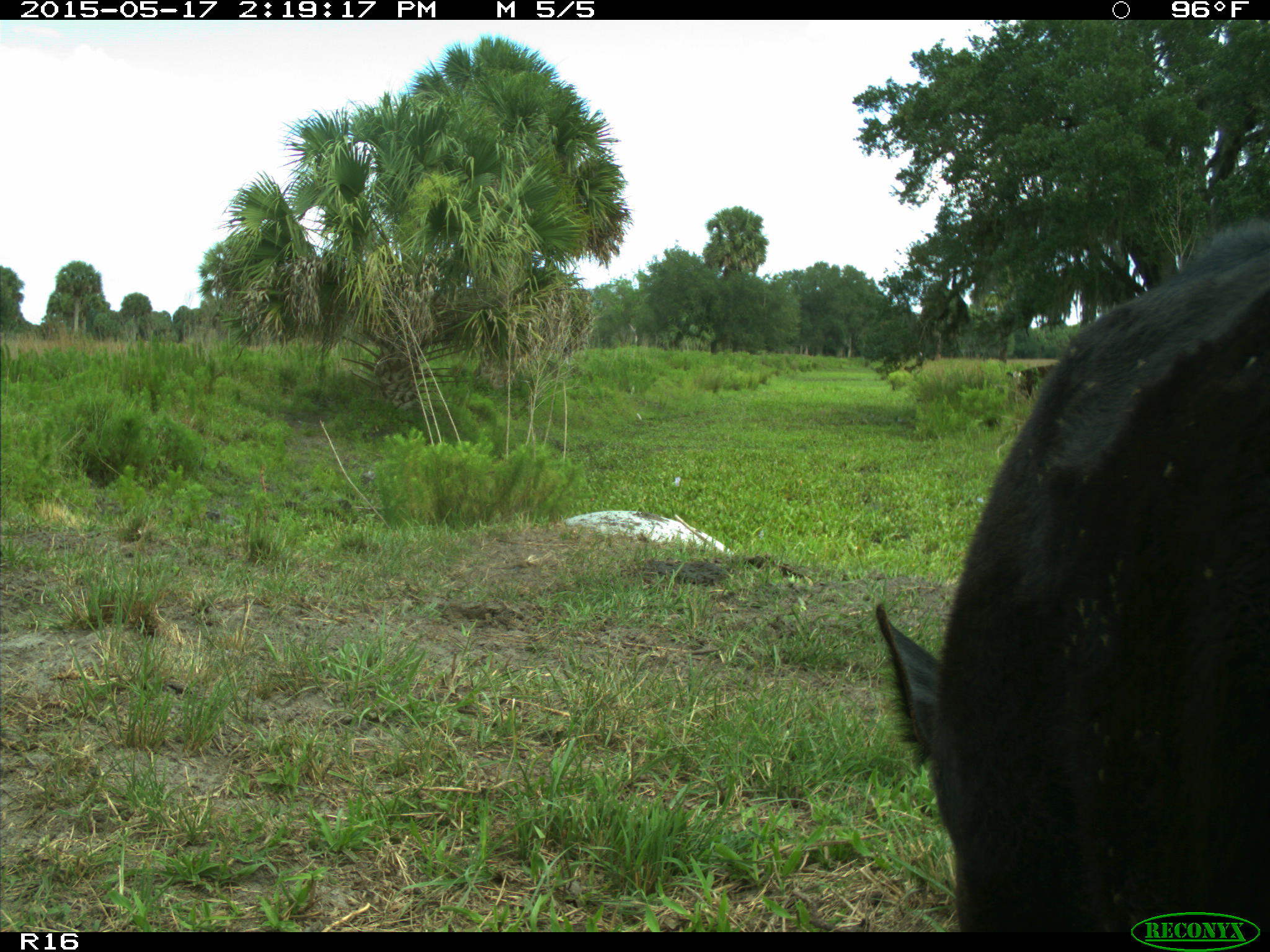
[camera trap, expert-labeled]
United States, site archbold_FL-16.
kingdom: Animalia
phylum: Chordata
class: Mammalia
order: Artiodactyla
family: Bovidae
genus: Bos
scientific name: Bos taurus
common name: domestic cow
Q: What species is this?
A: Bos taurus (domestic cow).